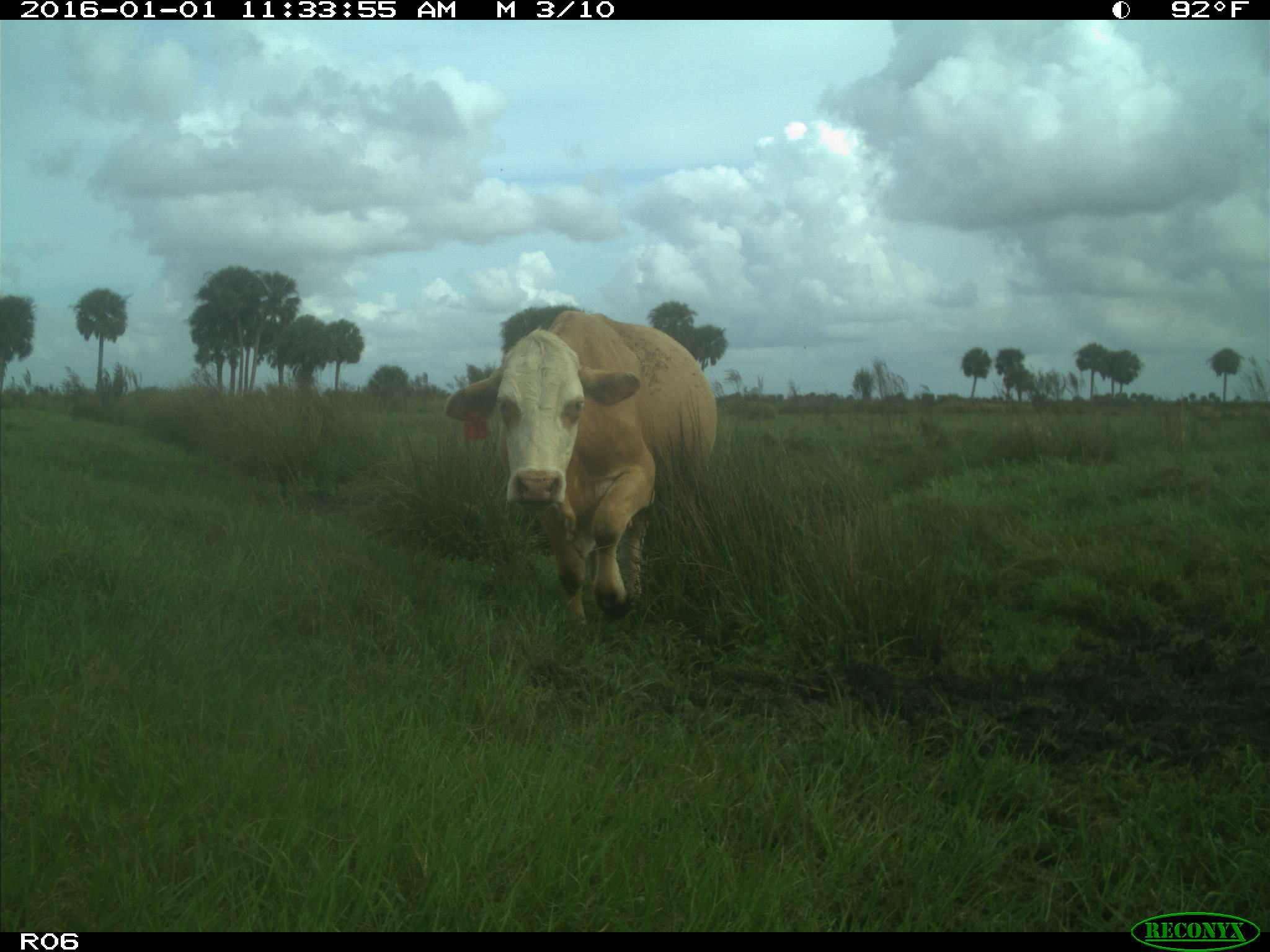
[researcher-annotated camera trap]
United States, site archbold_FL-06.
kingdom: Animalia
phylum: Chordata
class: Mammalia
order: Artiodactyla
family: Bovidae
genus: Bos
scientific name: Bos taurus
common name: domestic cow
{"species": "Bos taurus (domestic cow)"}